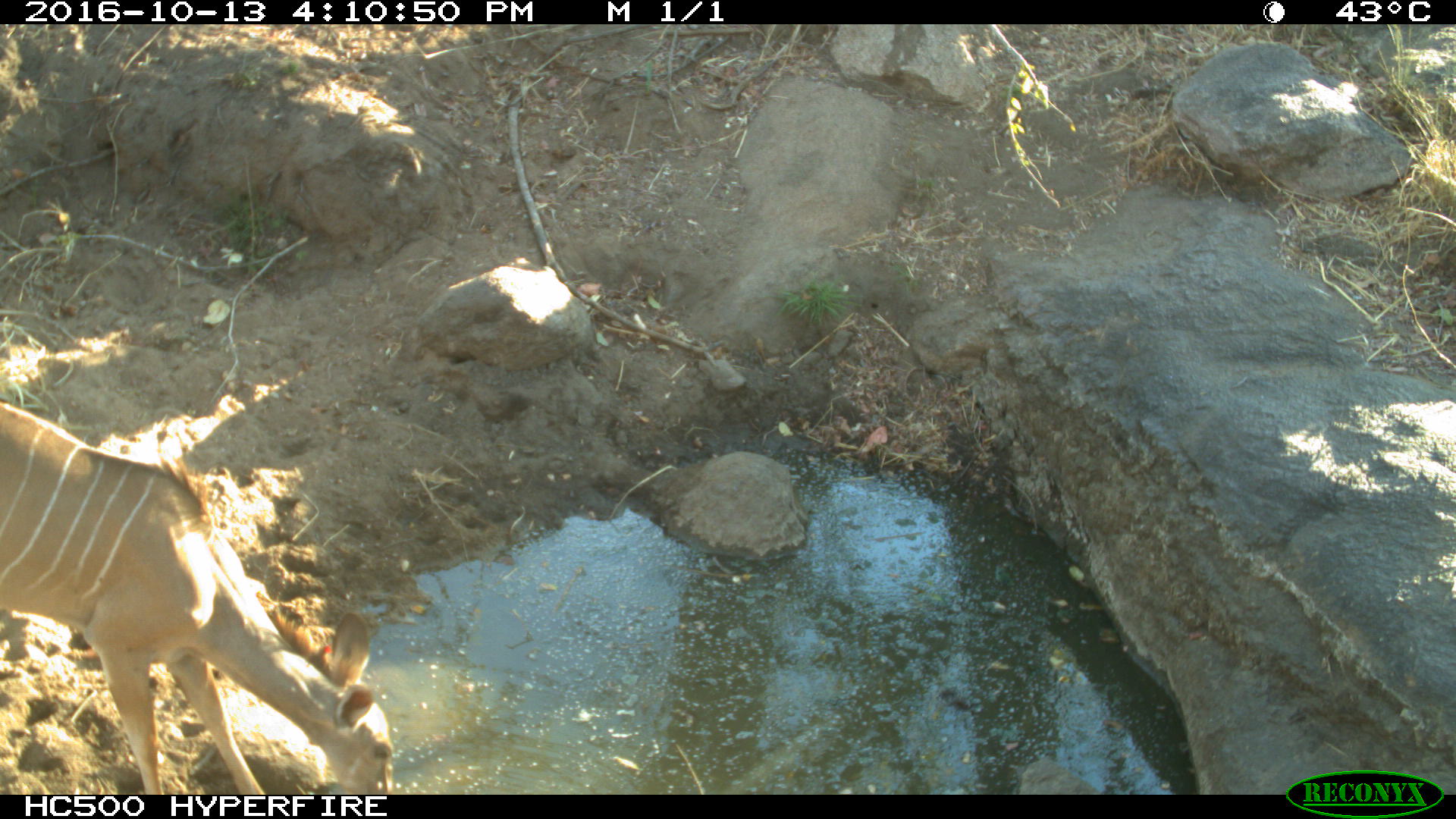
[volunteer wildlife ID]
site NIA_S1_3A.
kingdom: Animalia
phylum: Chordata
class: Mammalia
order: Artiodactyla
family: Bovidae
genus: Tragelaphus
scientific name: Tragelaphus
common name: kudu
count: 1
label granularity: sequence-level